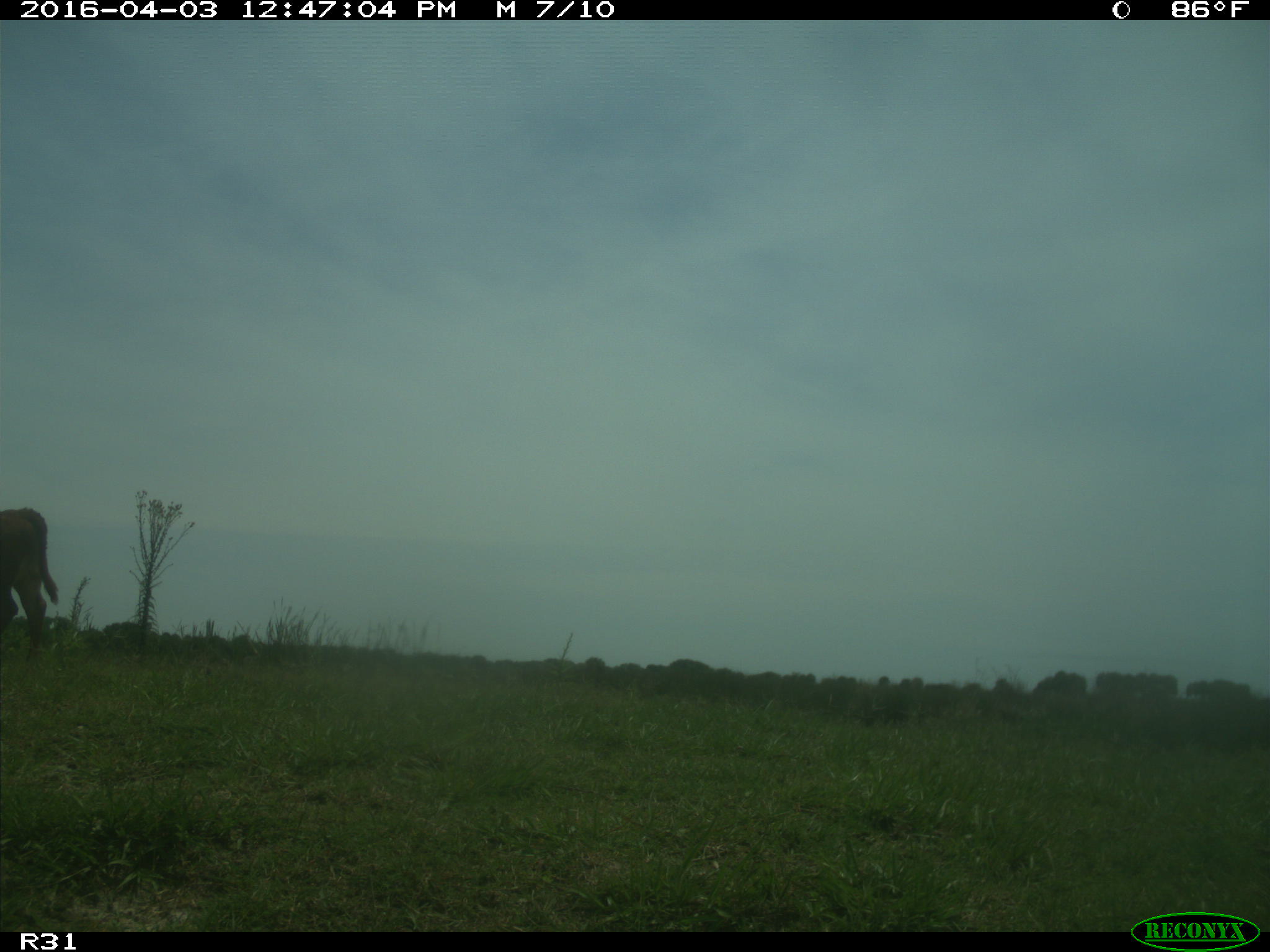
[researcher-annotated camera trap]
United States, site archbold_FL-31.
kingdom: Animalia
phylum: Chordata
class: Mammalia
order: Artiodactyla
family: Bovidae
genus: Bos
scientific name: Bos taurus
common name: domestic cow